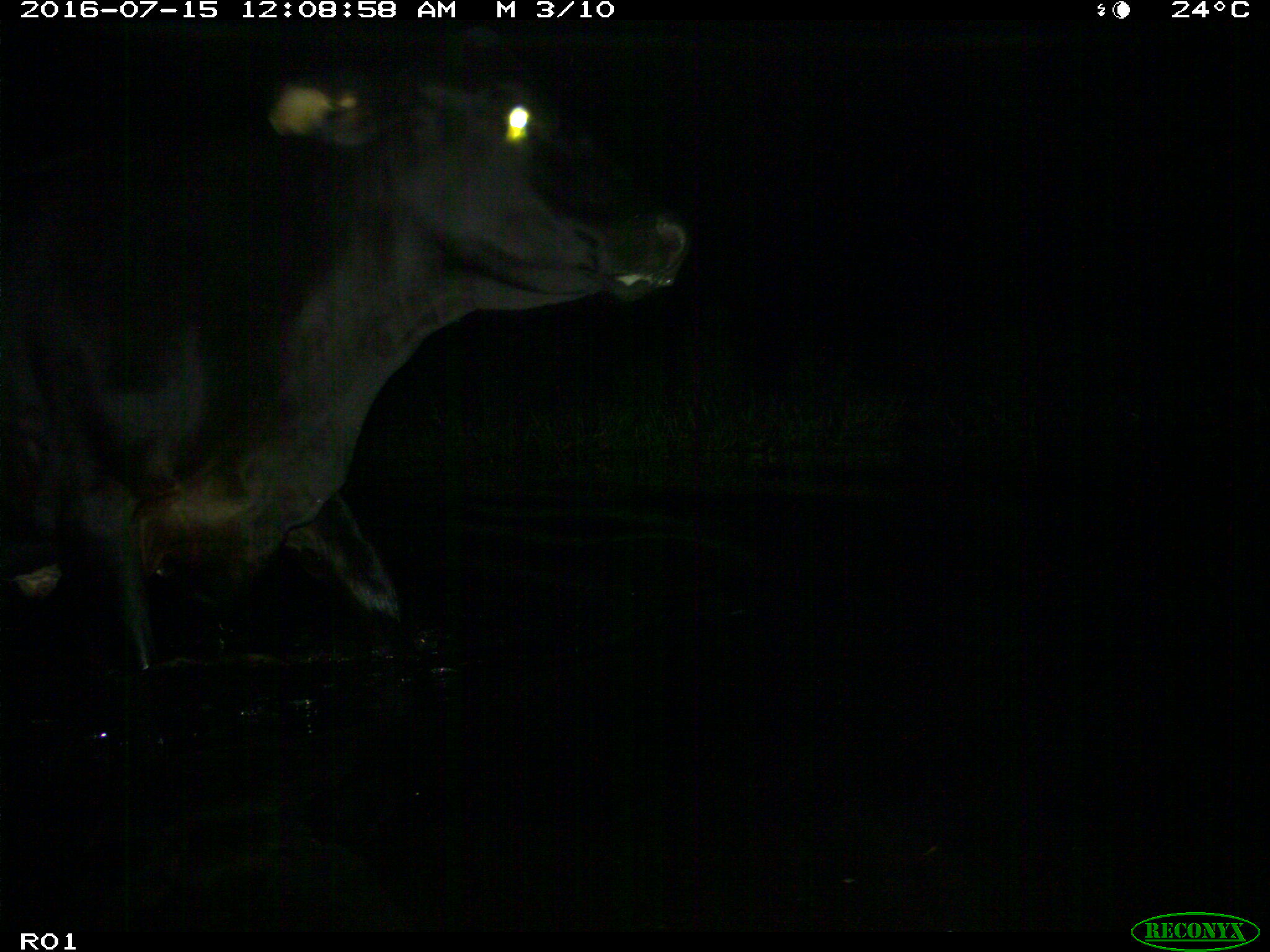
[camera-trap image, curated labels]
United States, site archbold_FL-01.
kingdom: Animalia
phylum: Chordata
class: Mammalia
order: Artiodactyla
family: Bovidae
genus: Bos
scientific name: Bos taurus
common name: domestic cow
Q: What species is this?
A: Bos taurus (domestic cow).